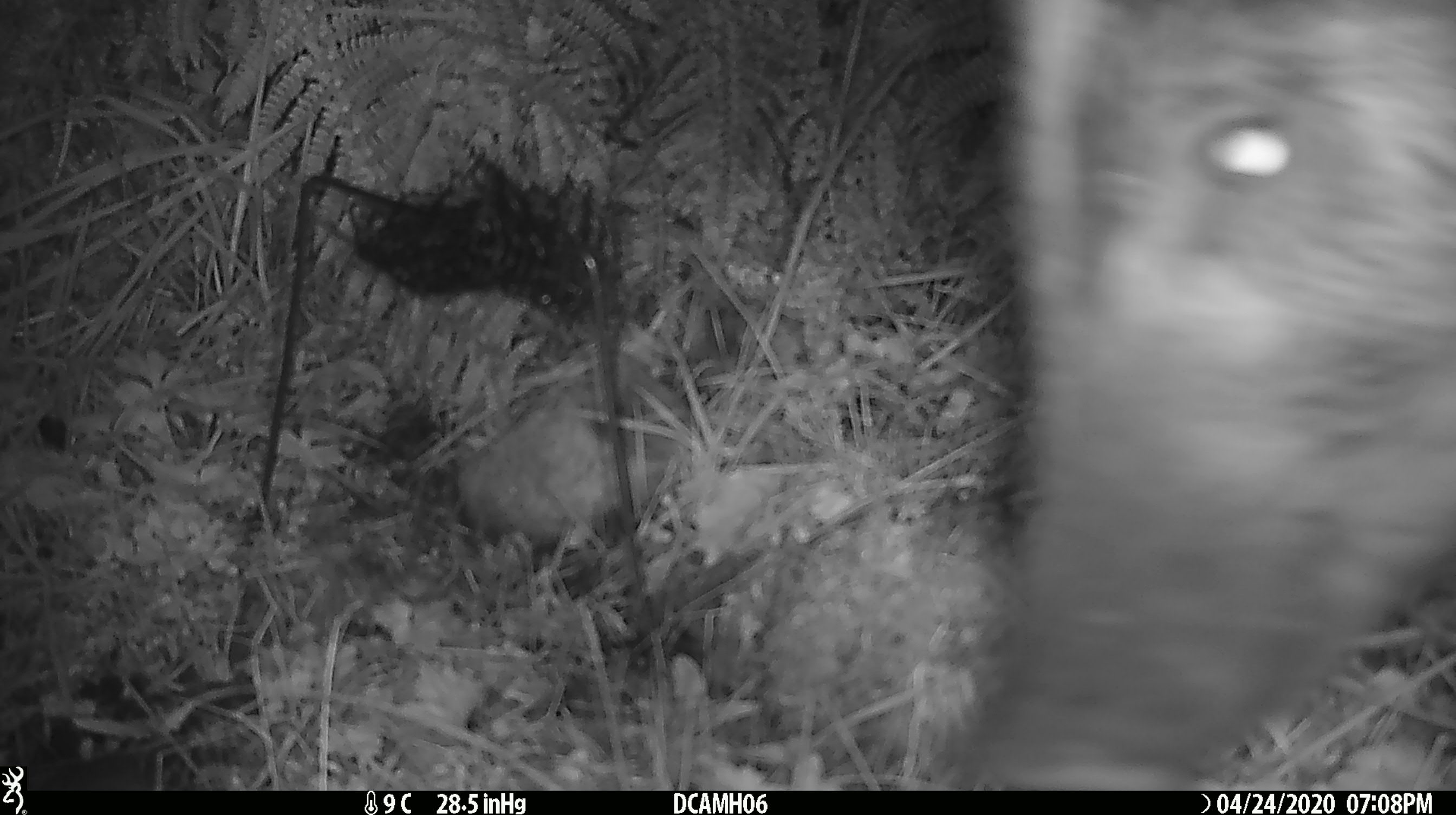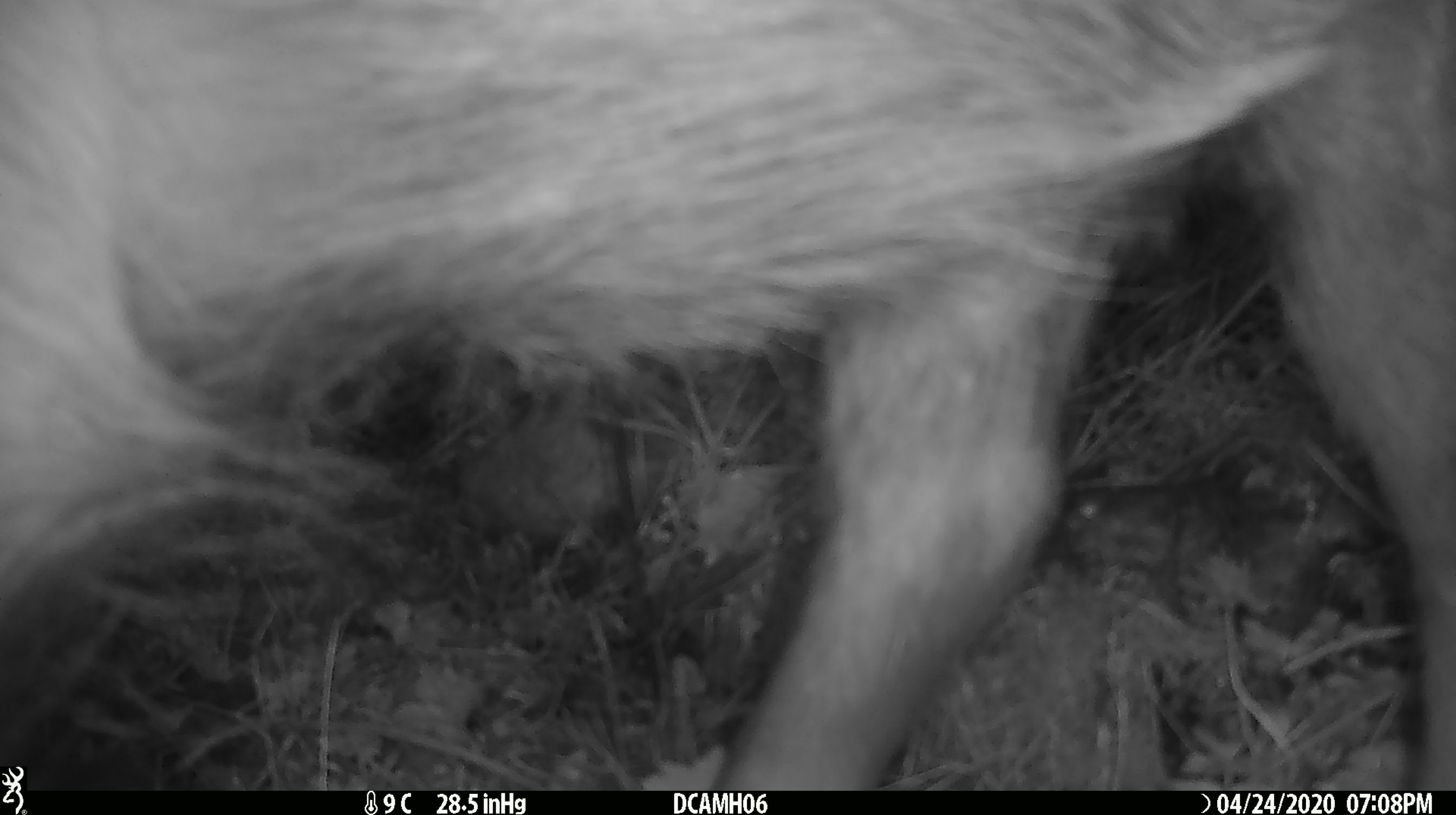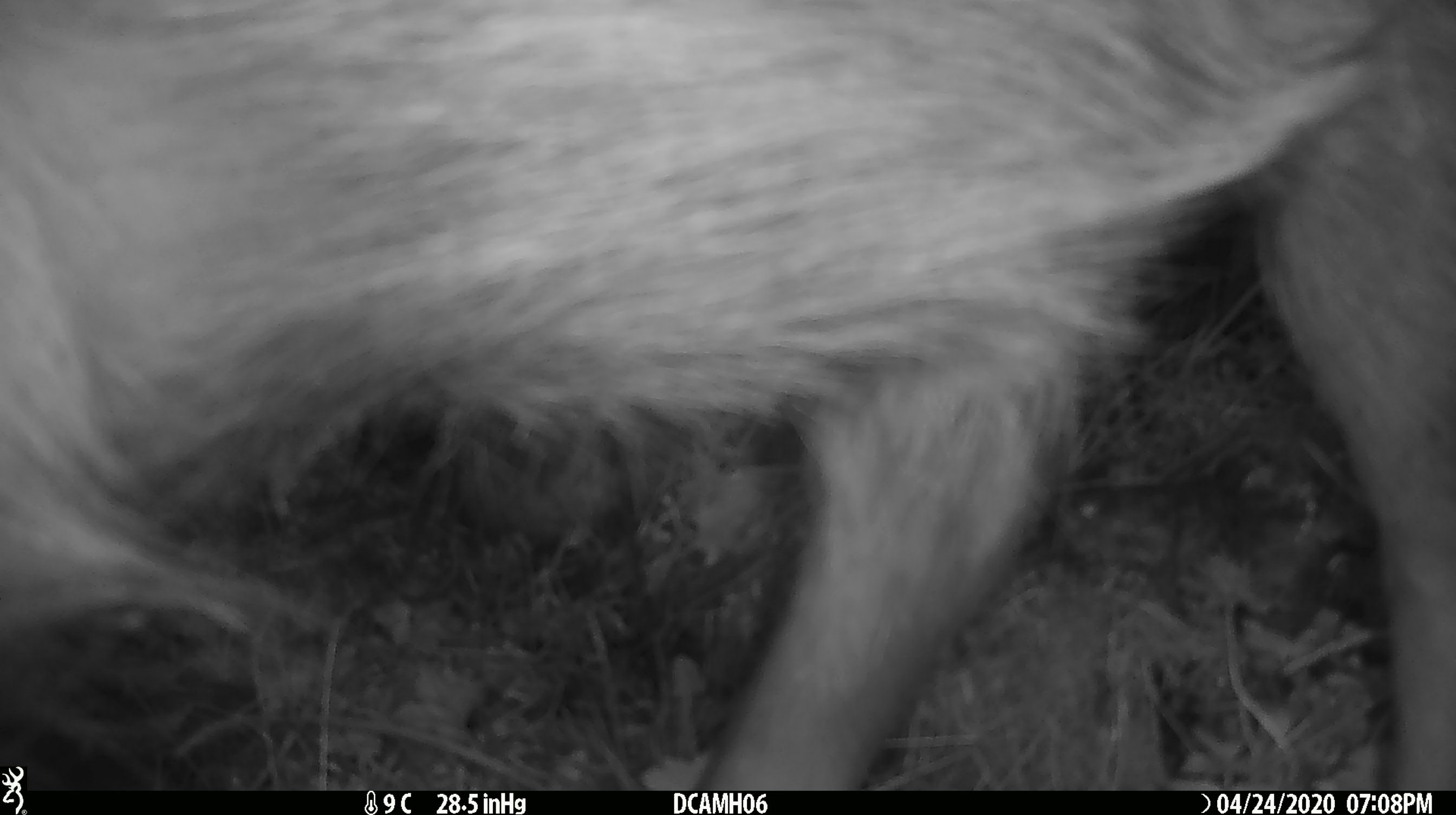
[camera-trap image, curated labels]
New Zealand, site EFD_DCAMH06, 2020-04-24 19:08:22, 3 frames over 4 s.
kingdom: Animalia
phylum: Chordata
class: Mammalia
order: Artiodactyla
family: Suidae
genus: Sus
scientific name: Sus scrofa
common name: pig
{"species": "pig (Sus scrofa)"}